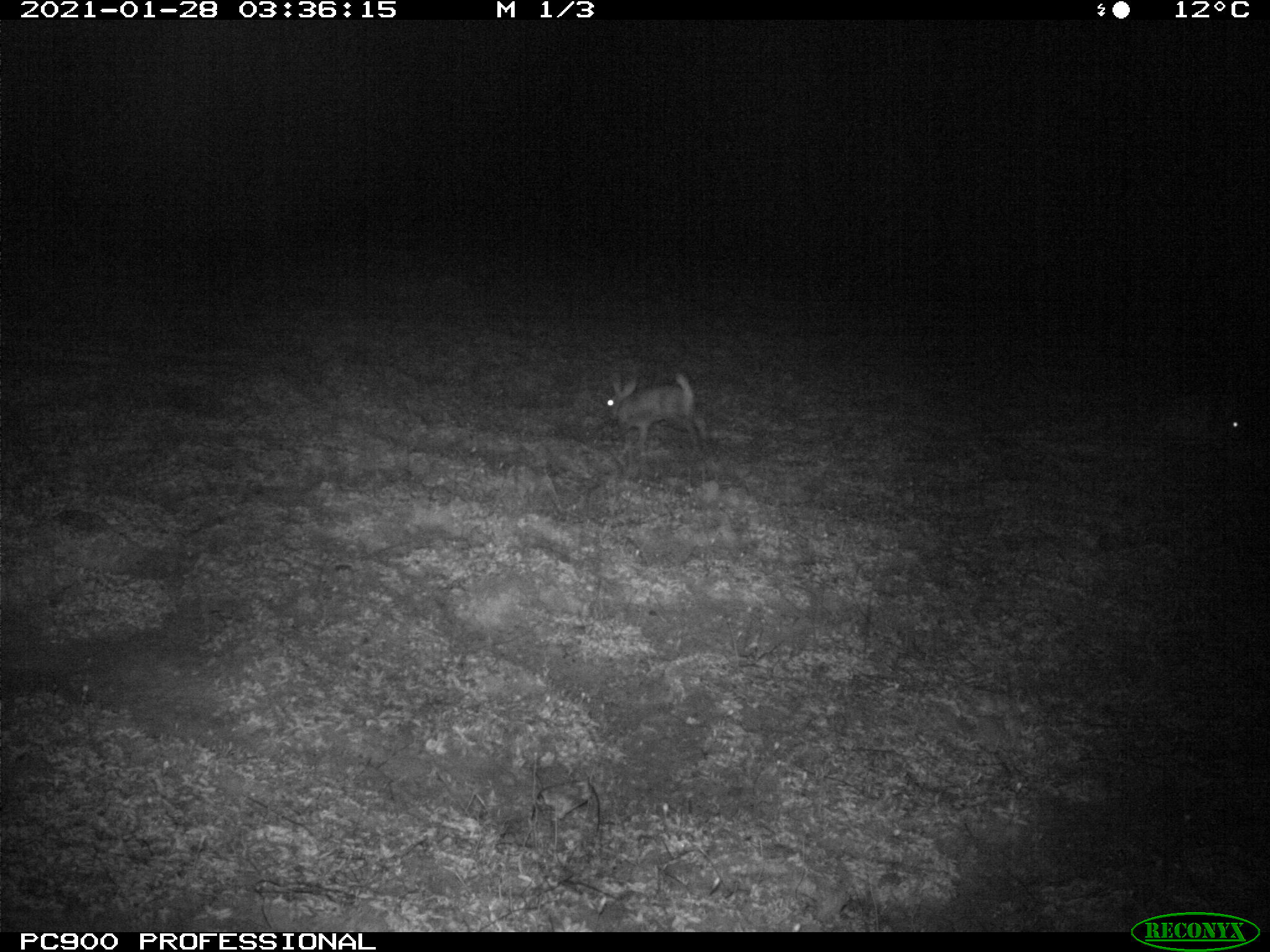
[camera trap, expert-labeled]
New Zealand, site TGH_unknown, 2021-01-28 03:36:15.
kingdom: Animalia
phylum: Chordata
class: Mammalia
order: Lagomorpha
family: Leporidae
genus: Oryctolagus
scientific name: Oryctolagus cuniculus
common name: european rabbit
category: rabbit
Rabbit (european rabbit) (Oryctolagus cuniculus).